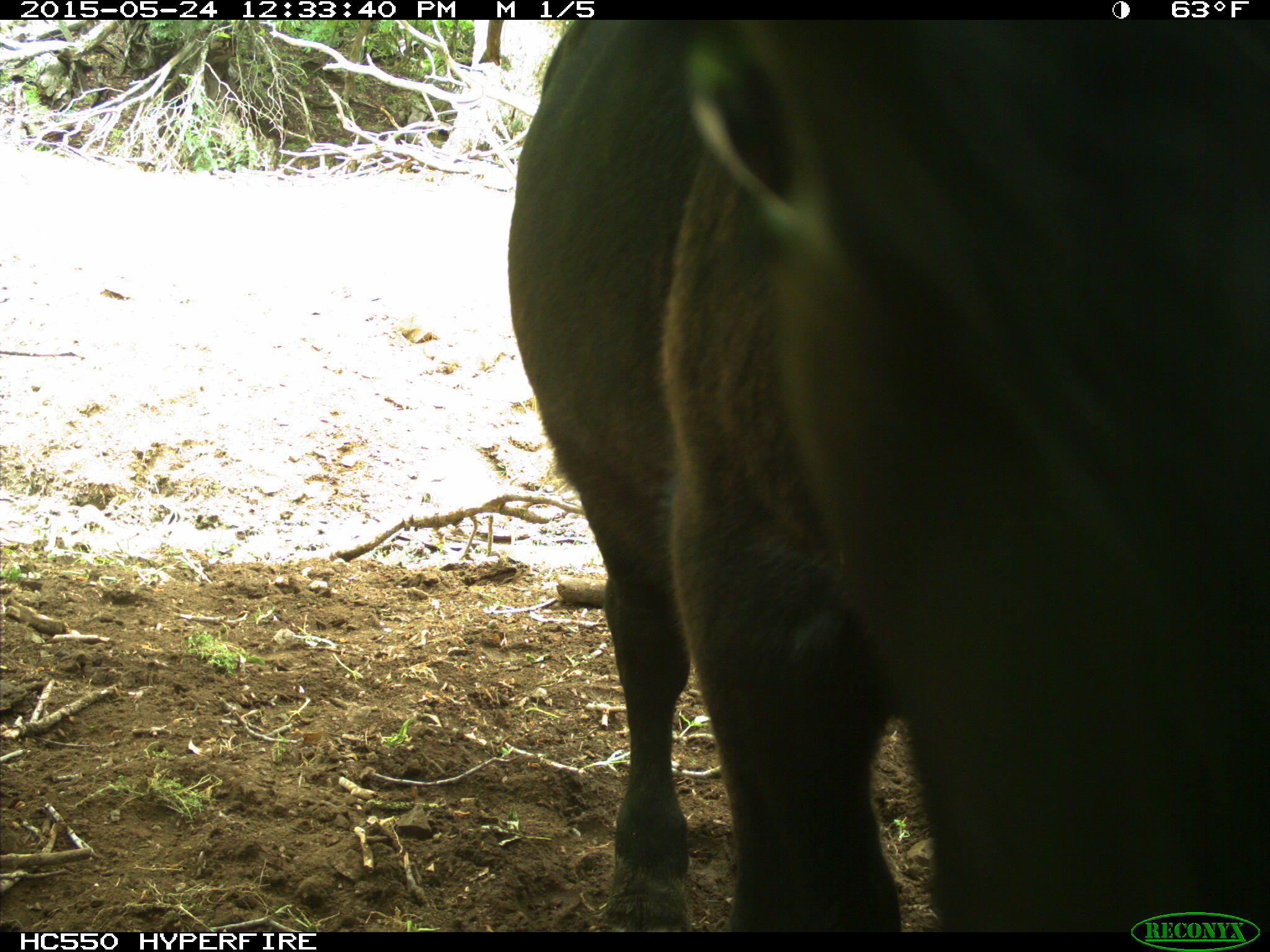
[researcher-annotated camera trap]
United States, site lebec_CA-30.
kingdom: Animalia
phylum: Chordata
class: Mammalia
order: Artiodactyla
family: Bovidae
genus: Bos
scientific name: Bos taurus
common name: domestic cow